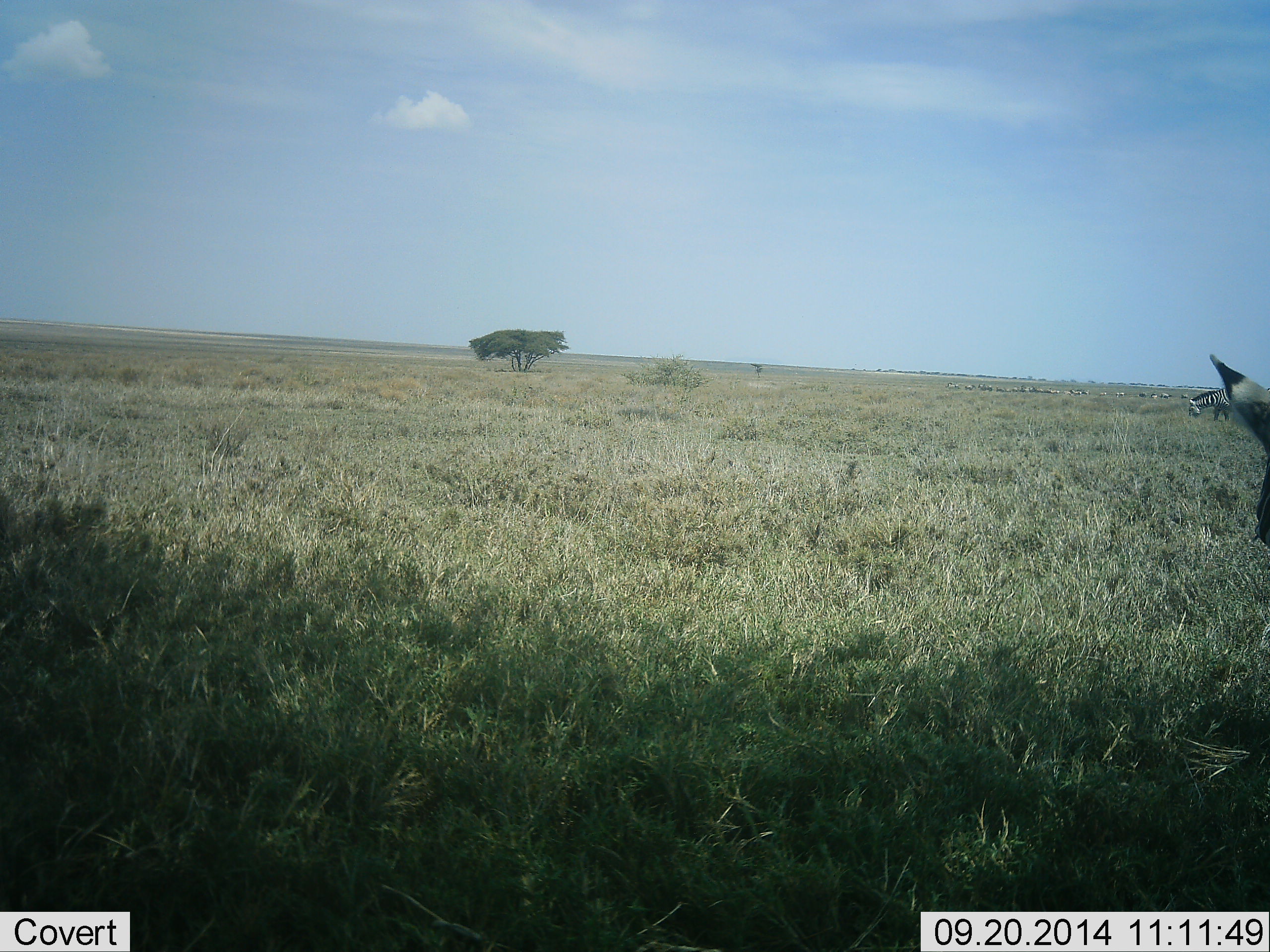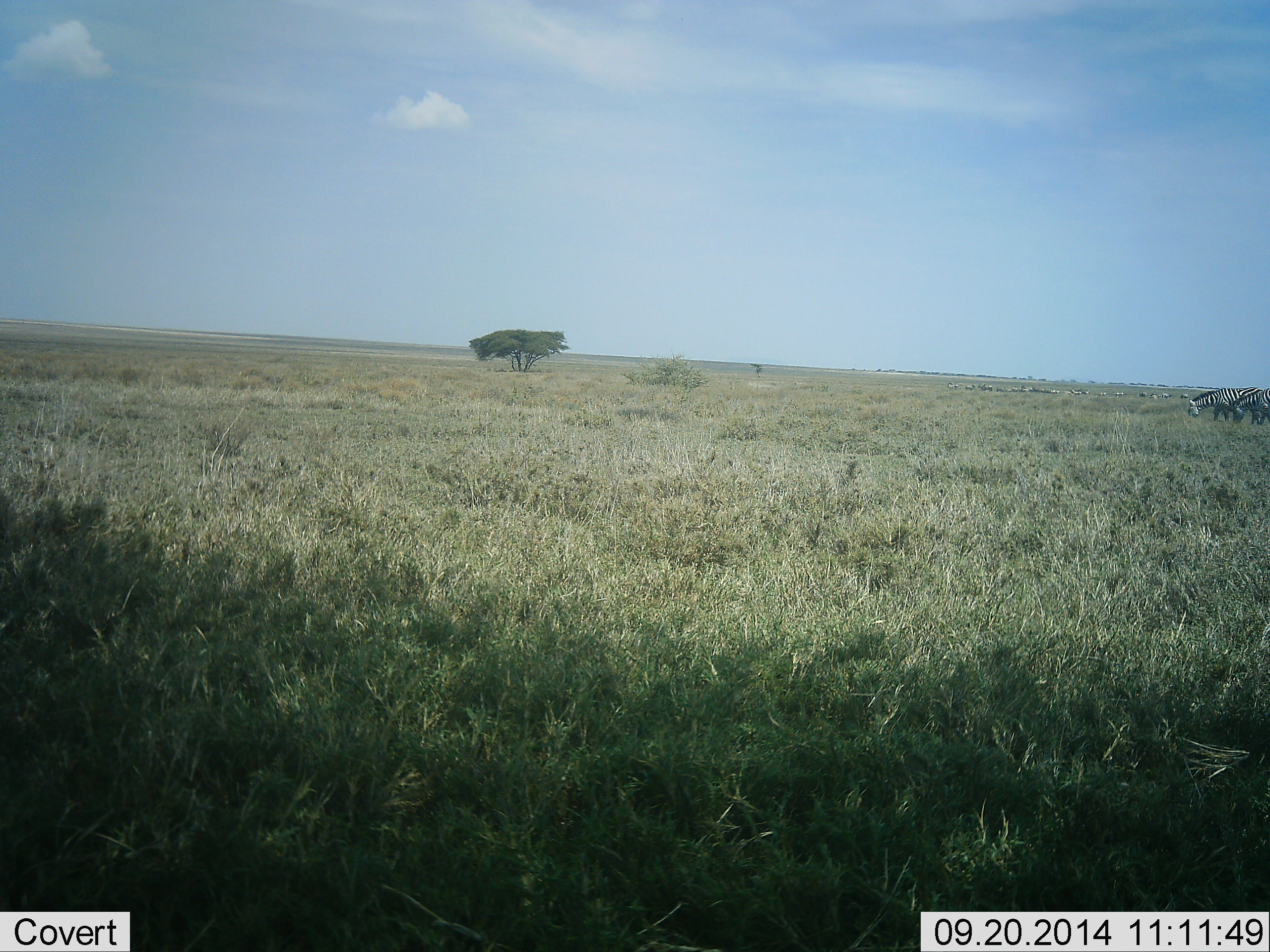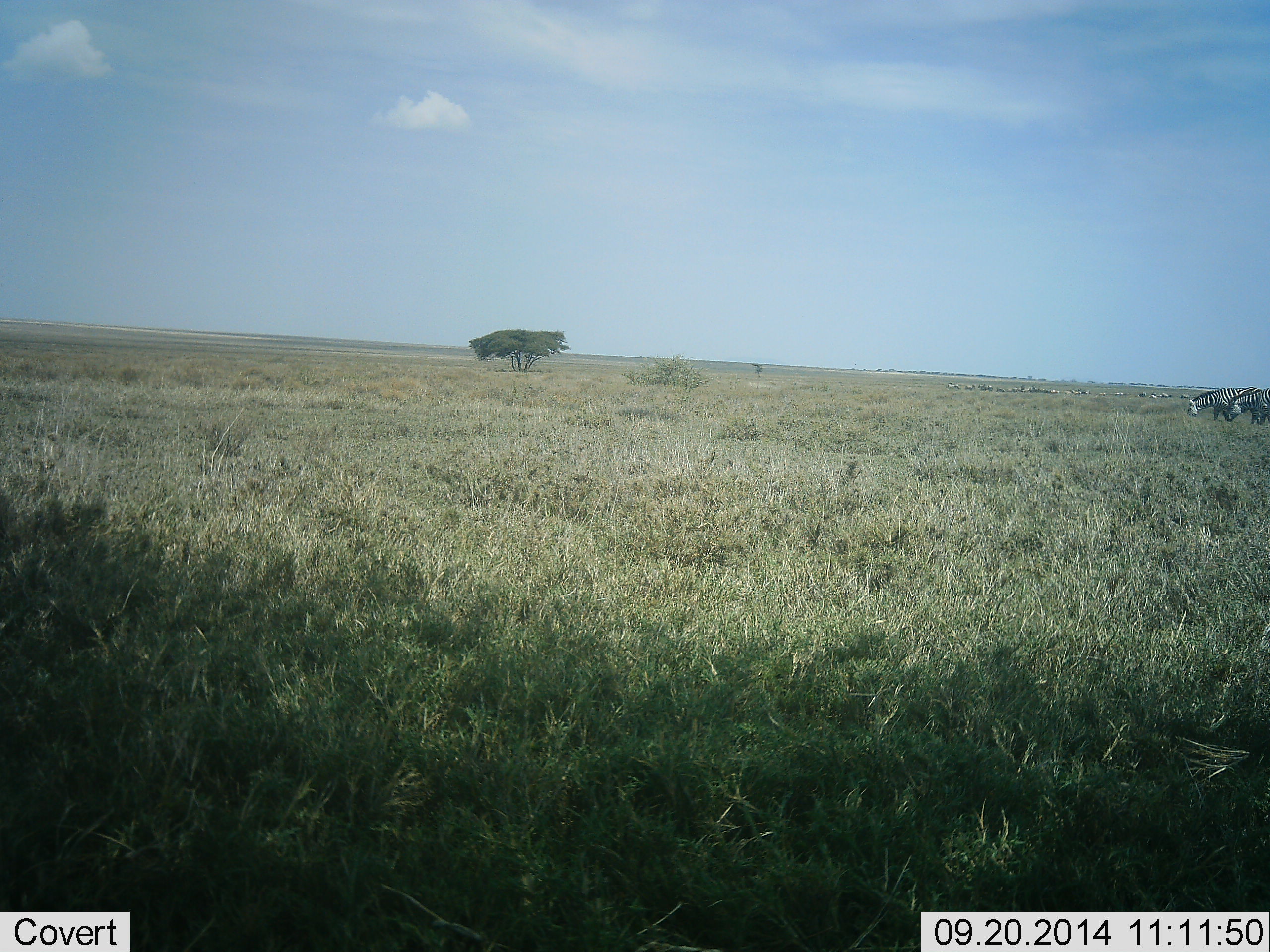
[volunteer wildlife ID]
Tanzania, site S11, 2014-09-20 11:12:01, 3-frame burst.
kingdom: Animalia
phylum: Chordata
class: Mammalia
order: Perissodactyla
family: Equidae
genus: Equus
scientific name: Equus quagga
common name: plains zebra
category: zebra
Zebra (plains zebra) (Equus quagga), count 2. Behavior (volunteer vote fractions): standing 17%, resting 0%, moving 0%, interacting 0%. Young present (vote fraction): 0%. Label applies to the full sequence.